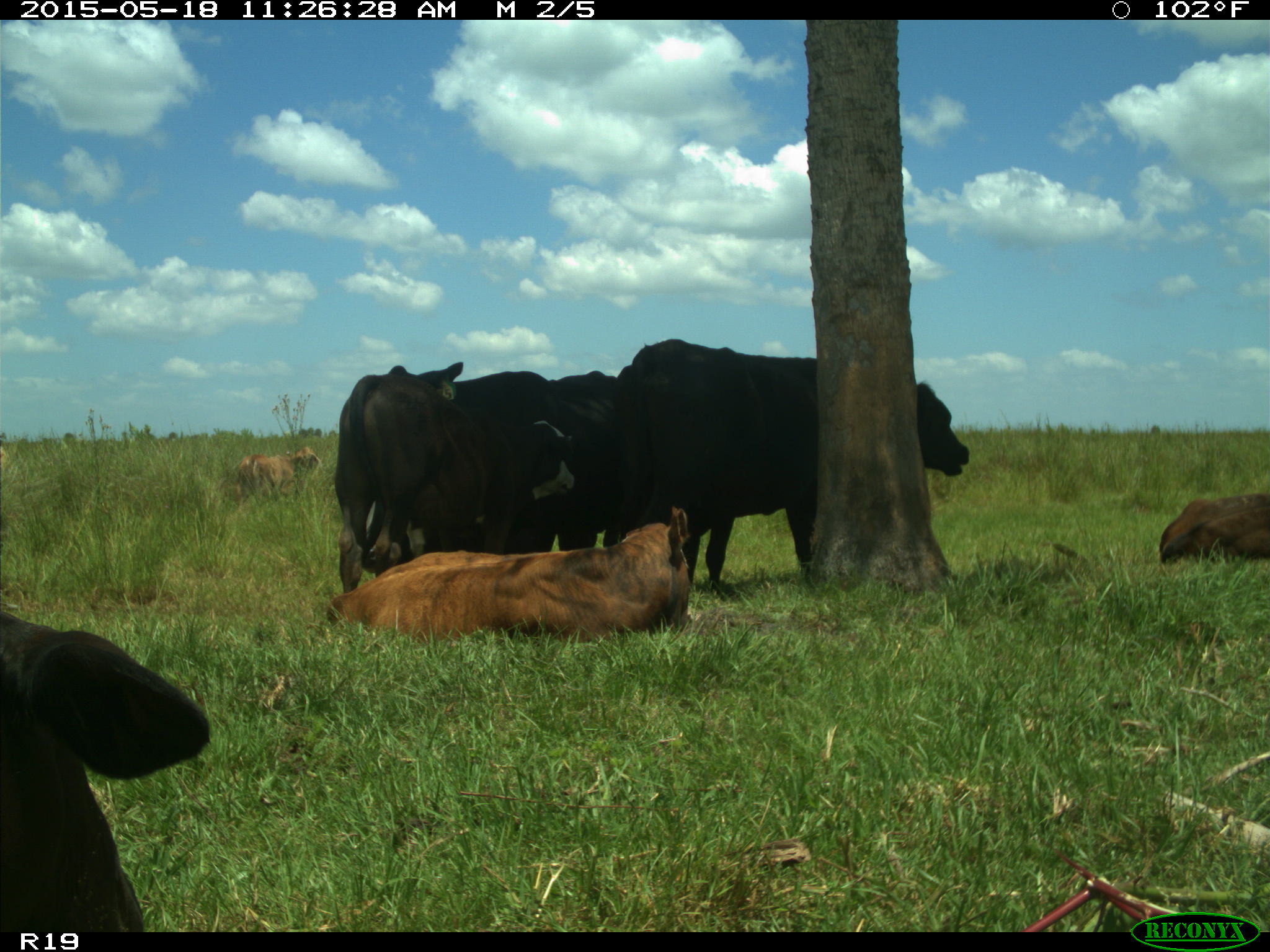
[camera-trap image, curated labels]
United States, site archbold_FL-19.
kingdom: Animalia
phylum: Chordata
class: Mammalia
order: Artiodactyla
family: Bovidae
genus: Bos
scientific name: Bos taurus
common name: domestic cow